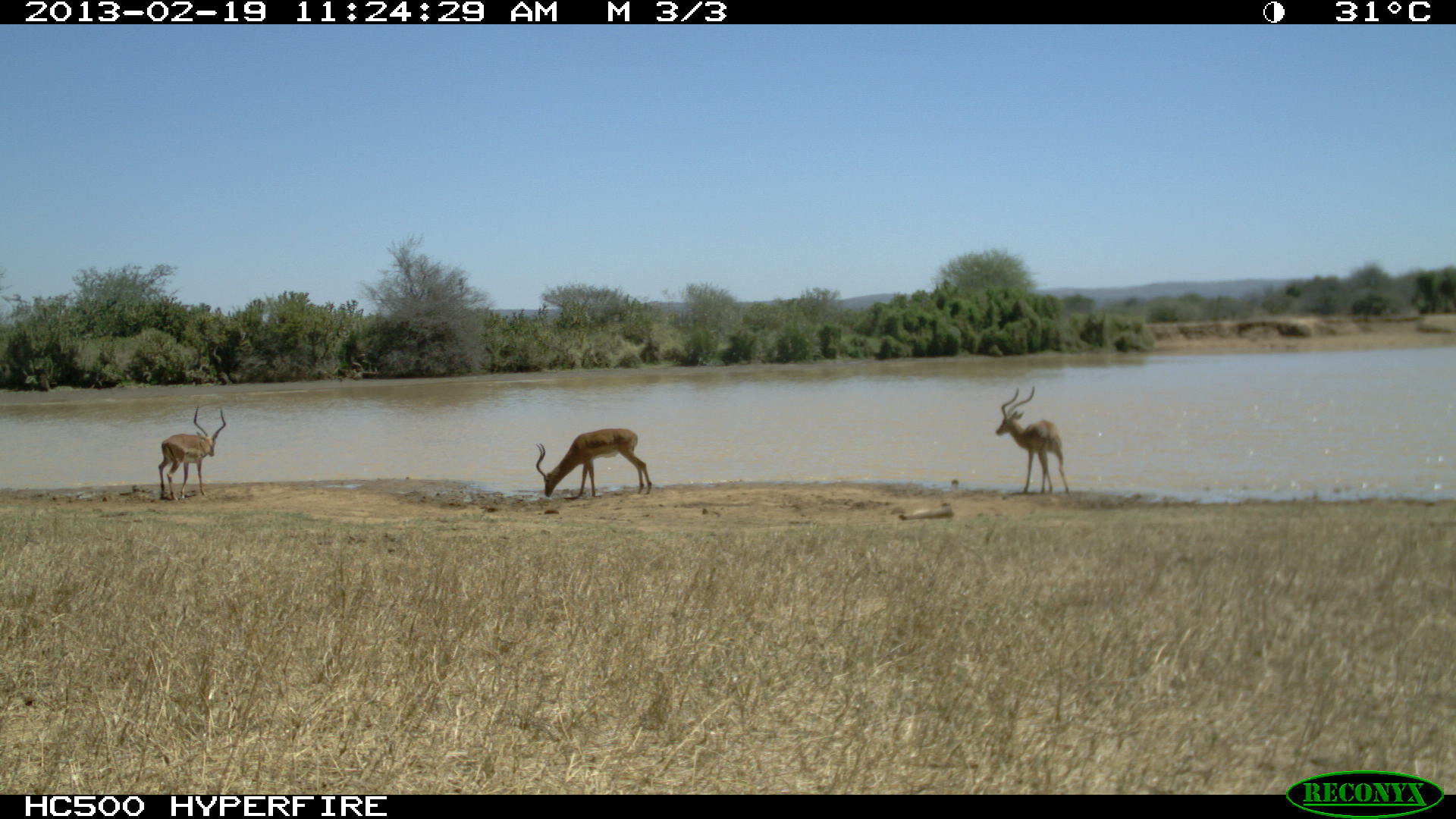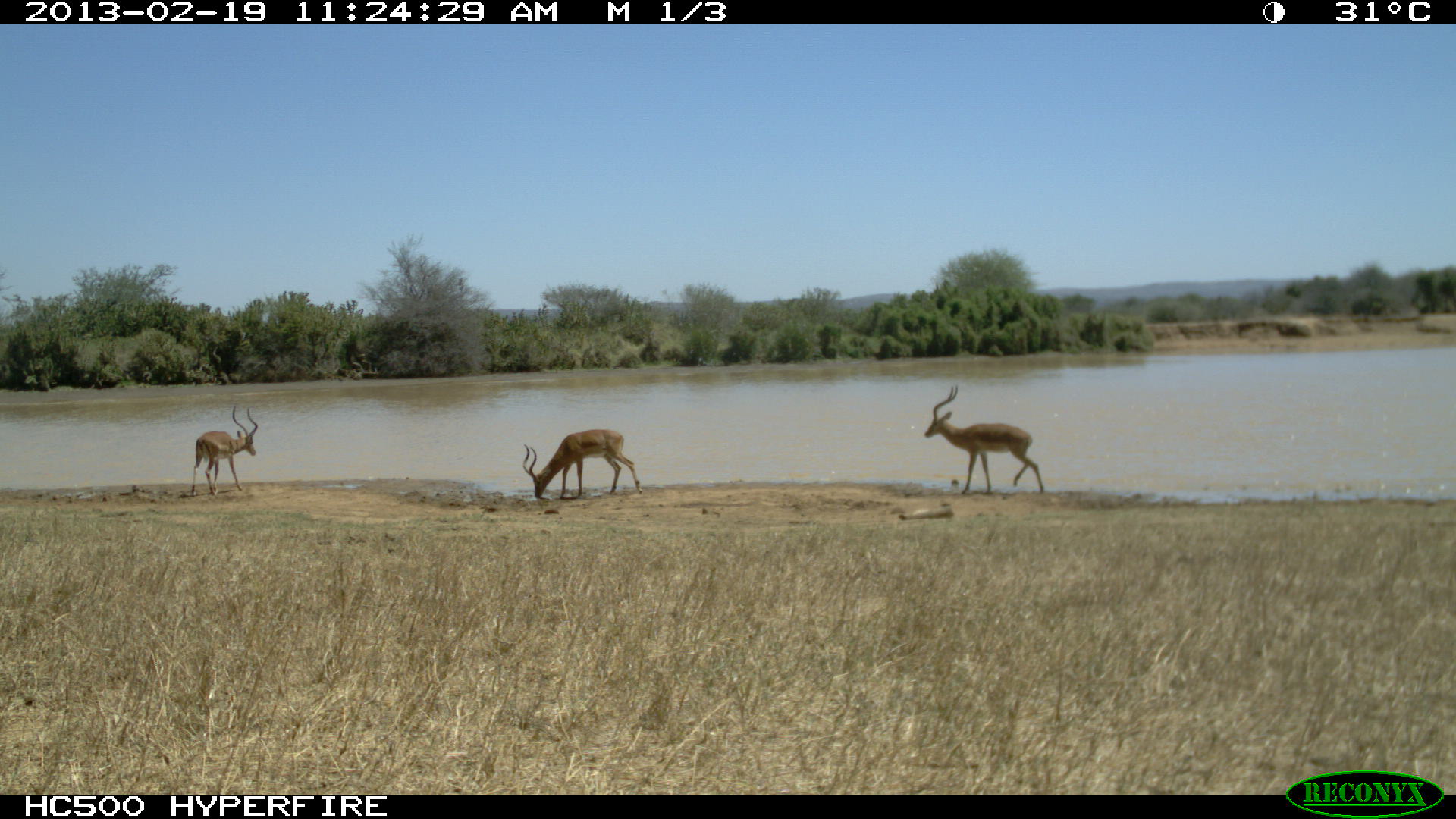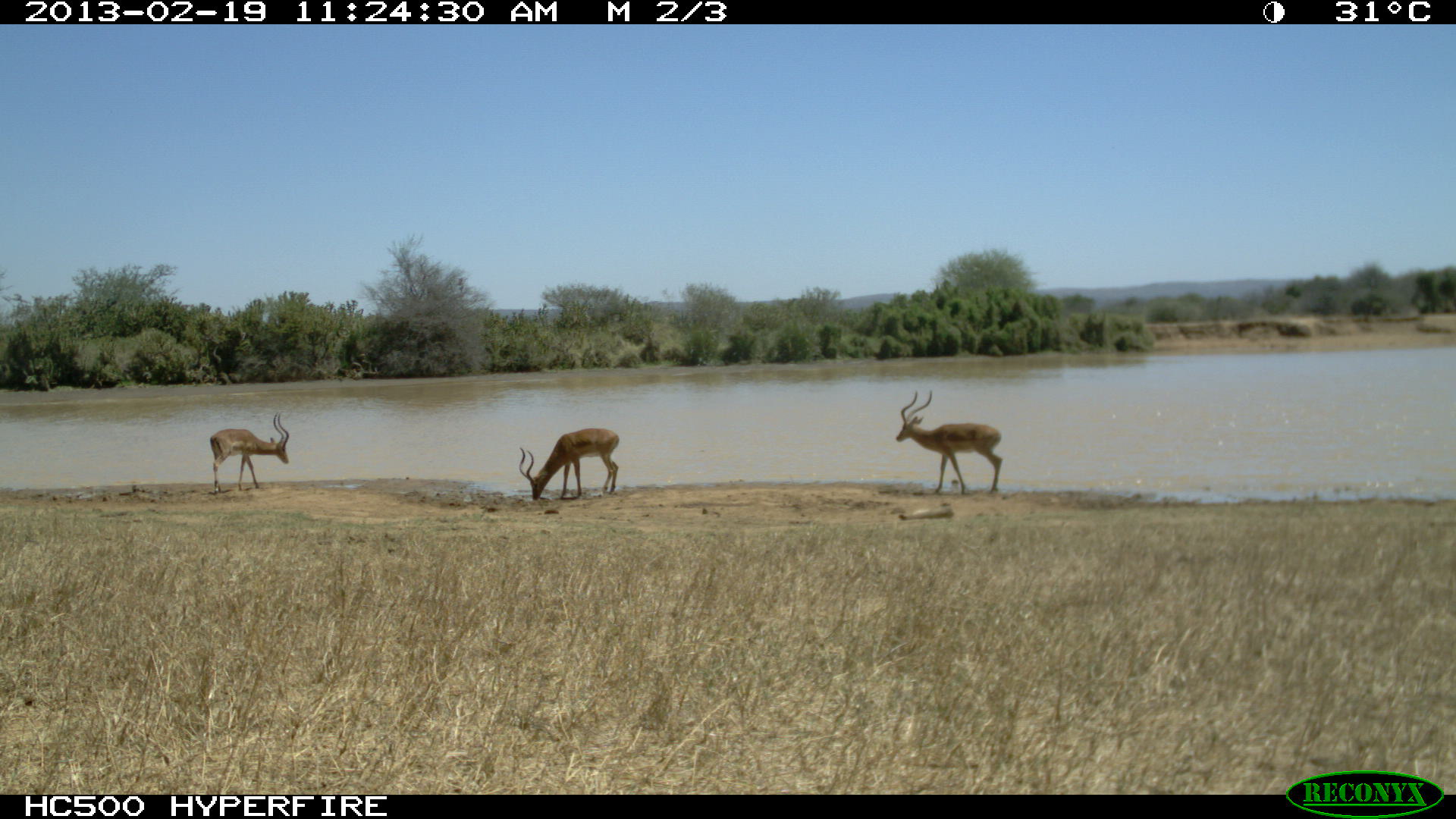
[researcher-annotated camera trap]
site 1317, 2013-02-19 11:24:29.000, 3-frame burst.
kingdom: Animalia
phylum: Chordata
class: Mammalia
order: Artiodactyla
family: Bovidae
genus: Aepyceros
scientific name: Aepyceros melampus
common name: impala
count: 3